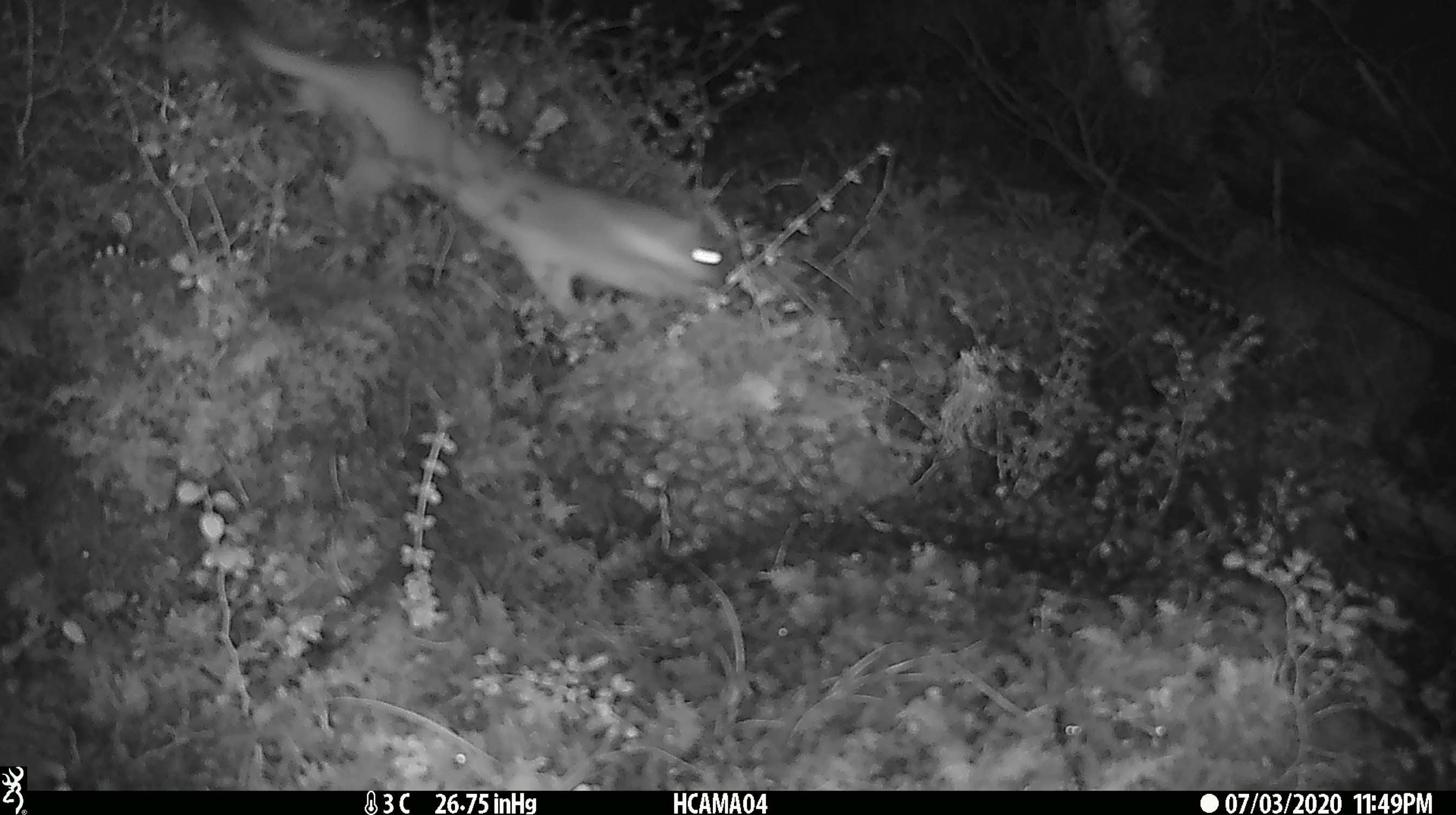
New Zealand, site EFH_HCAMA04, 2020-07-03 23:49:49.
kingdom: Animalia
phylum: Chordata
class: Mammalia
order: Carnivora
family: Mustelidae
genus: Mustela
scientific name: Mustela erminea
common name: stoat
Stoat (Mustela erminea).